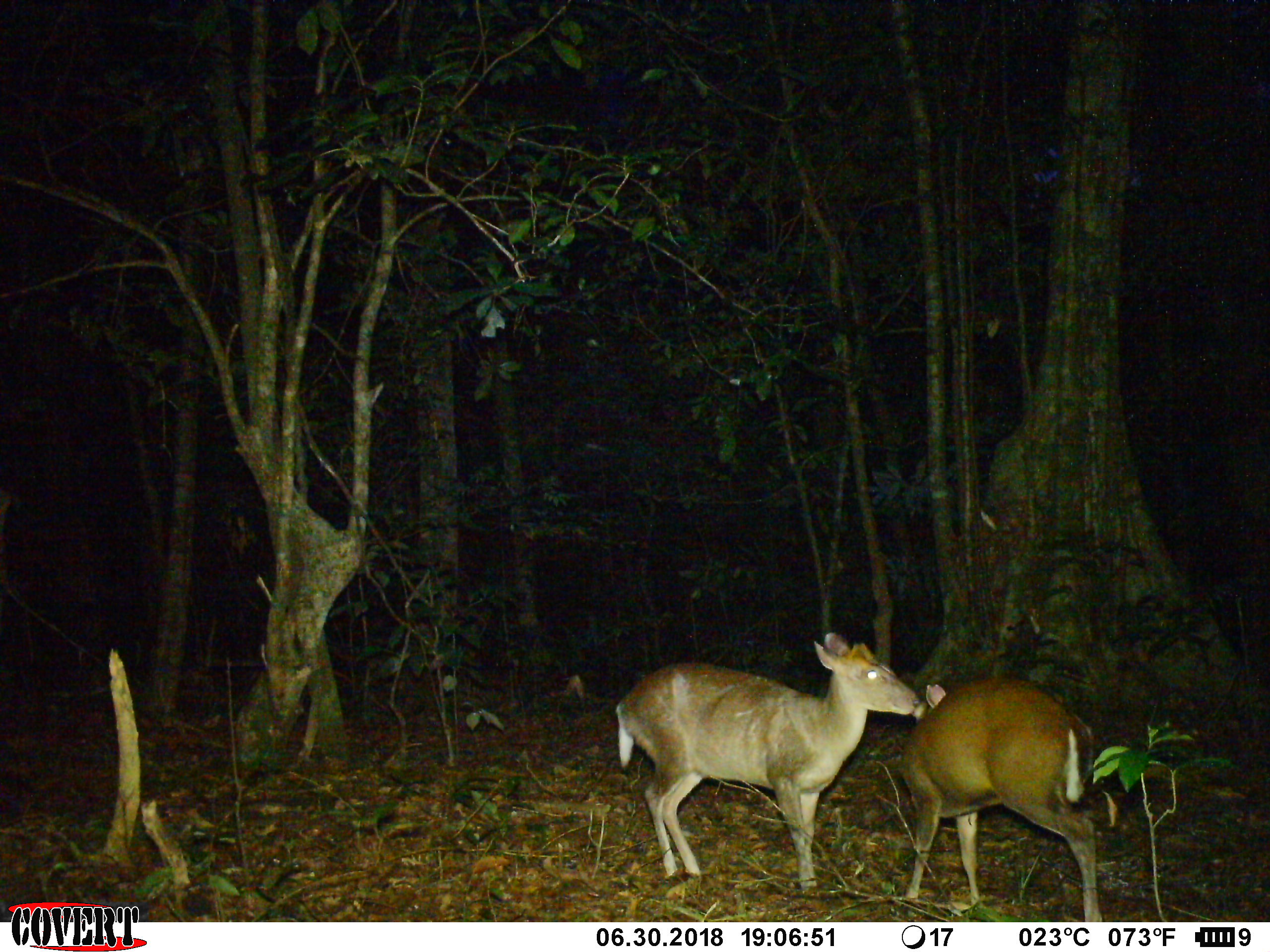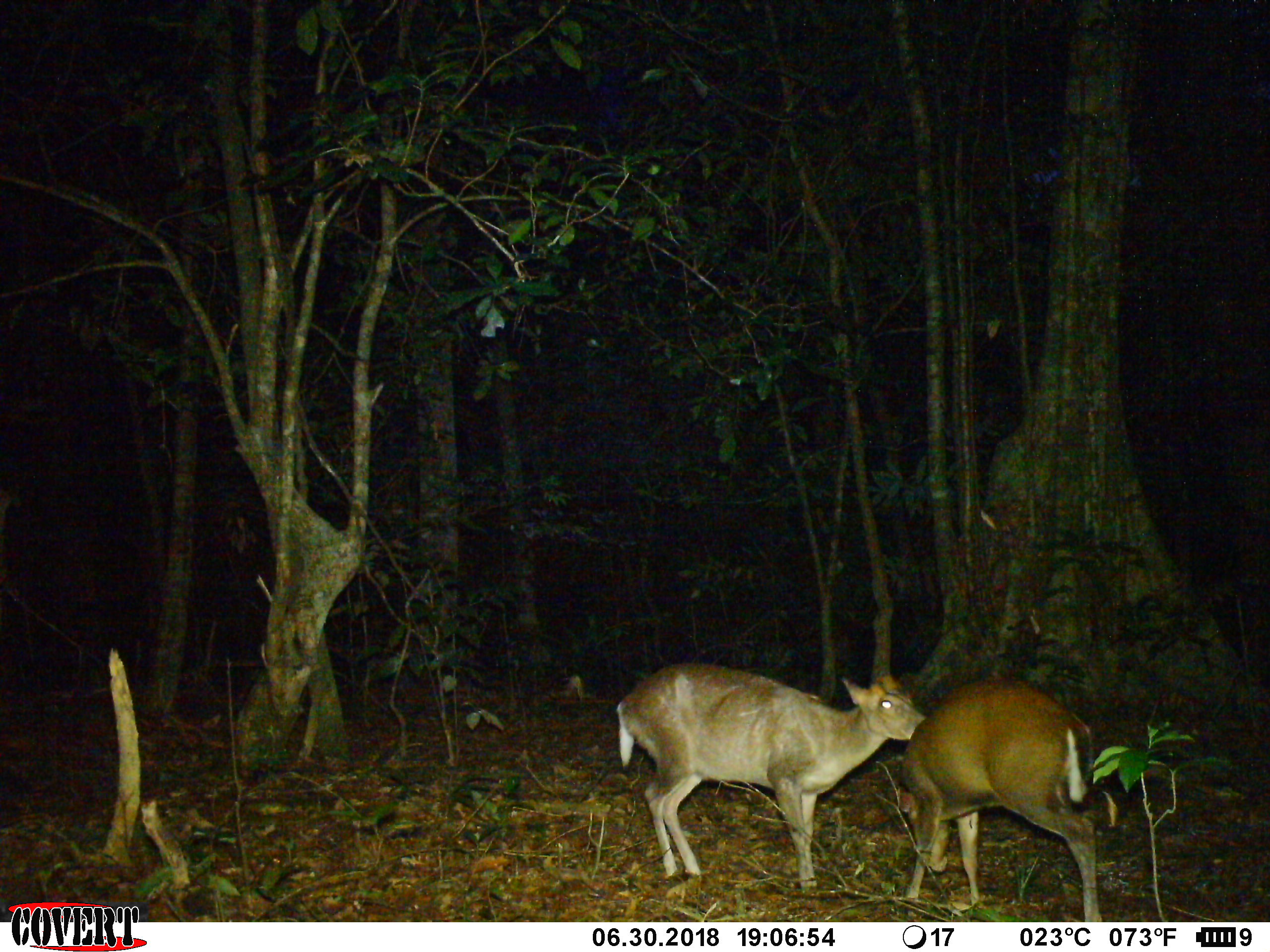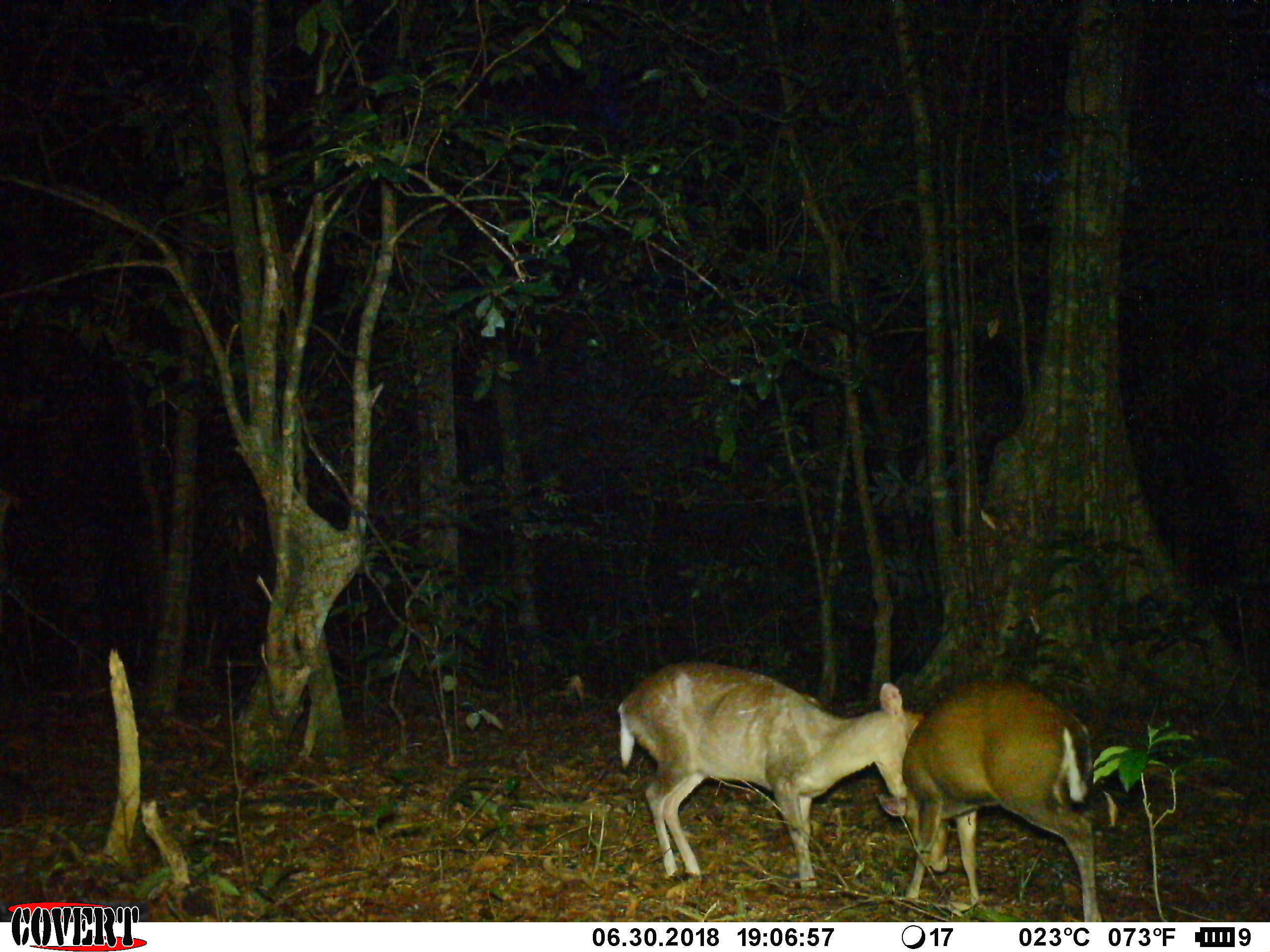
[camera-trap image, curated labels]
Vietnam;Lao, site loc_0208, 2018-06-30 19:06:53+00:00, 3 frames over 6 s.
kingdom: Animalia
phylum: Chordata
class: Mammalia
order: Artiodactyla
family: Cervidae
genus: Muntiacus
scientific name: Muntiacus rooseveltorum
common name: roosevelt's muntjac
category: roosevelts muntjac group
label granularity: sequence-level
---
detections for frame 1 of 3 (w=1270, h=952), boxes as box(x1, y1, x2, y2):
roosevelts muntjac group: box(612, 631, 920, 895); box(899, 677, 1101, 923)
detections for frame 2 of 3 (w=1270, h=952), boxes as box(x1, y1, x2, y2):
roosevelts muntjac group: box(615, 660, 926, 889); box(896, 675, 1102, 922)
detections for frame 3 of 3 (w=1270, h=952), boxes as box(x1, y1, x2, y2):
roosevelts muntjac group: box(618, 660, 925, 893); box(874, 675, 1101, 922)